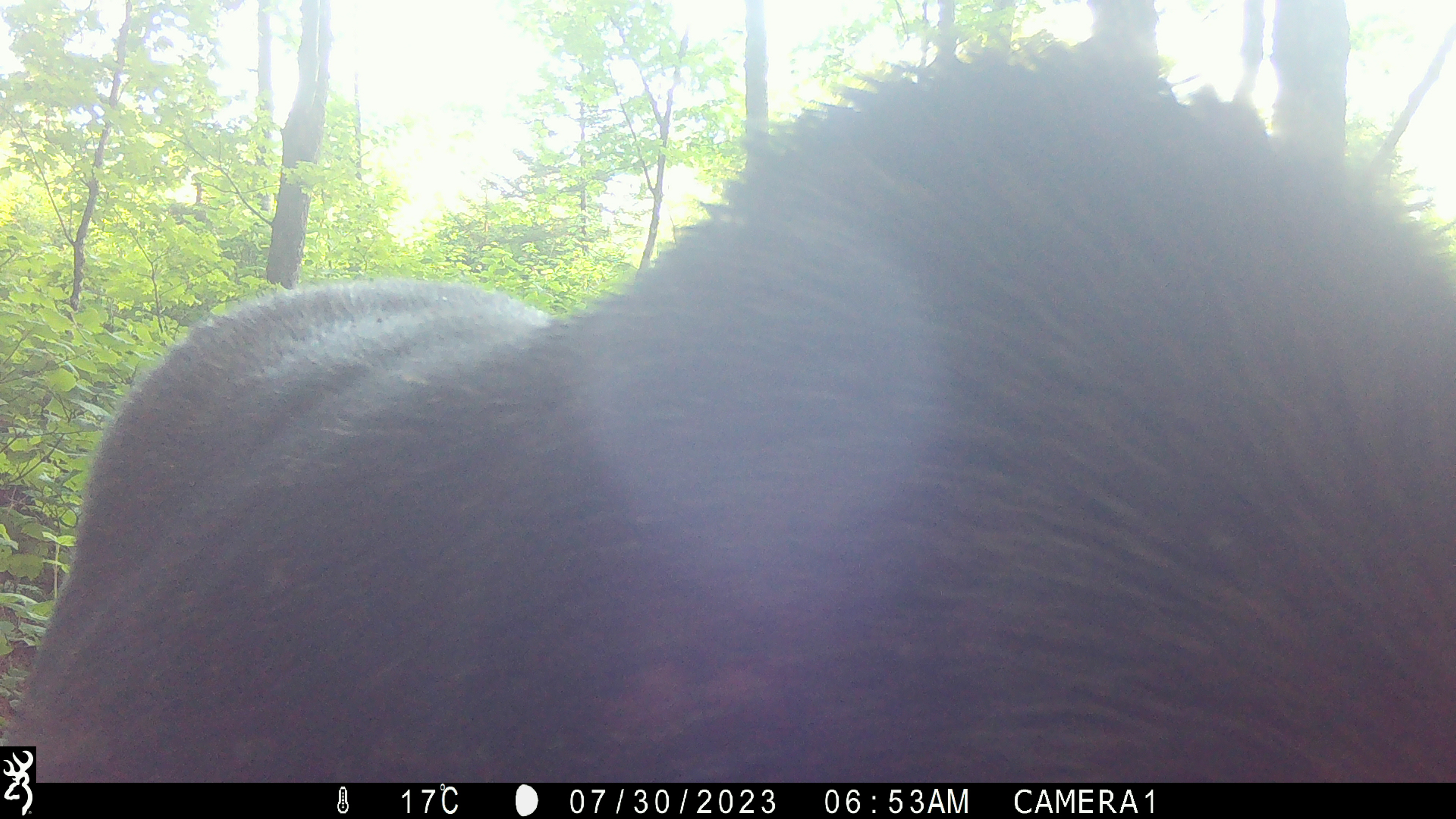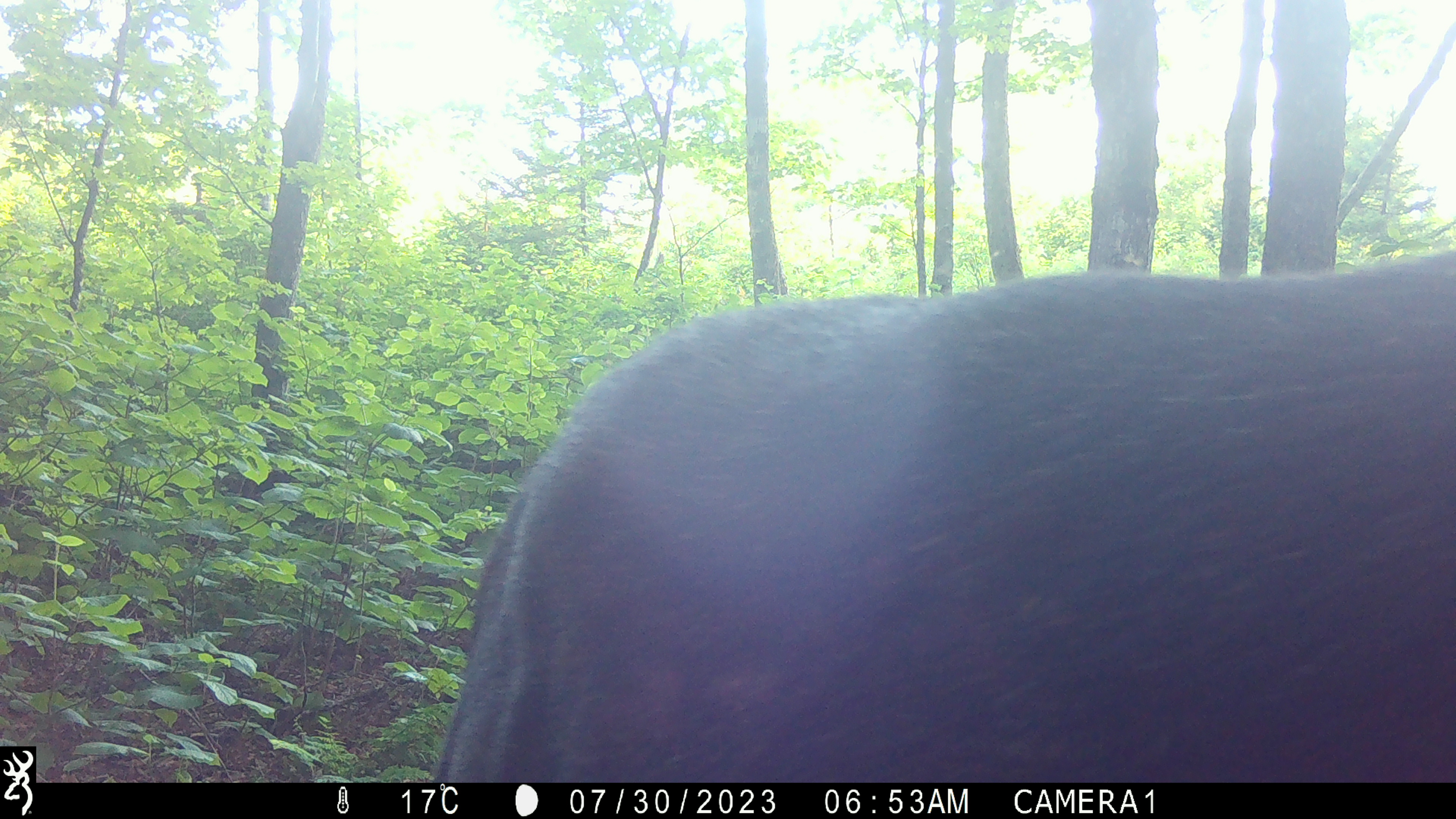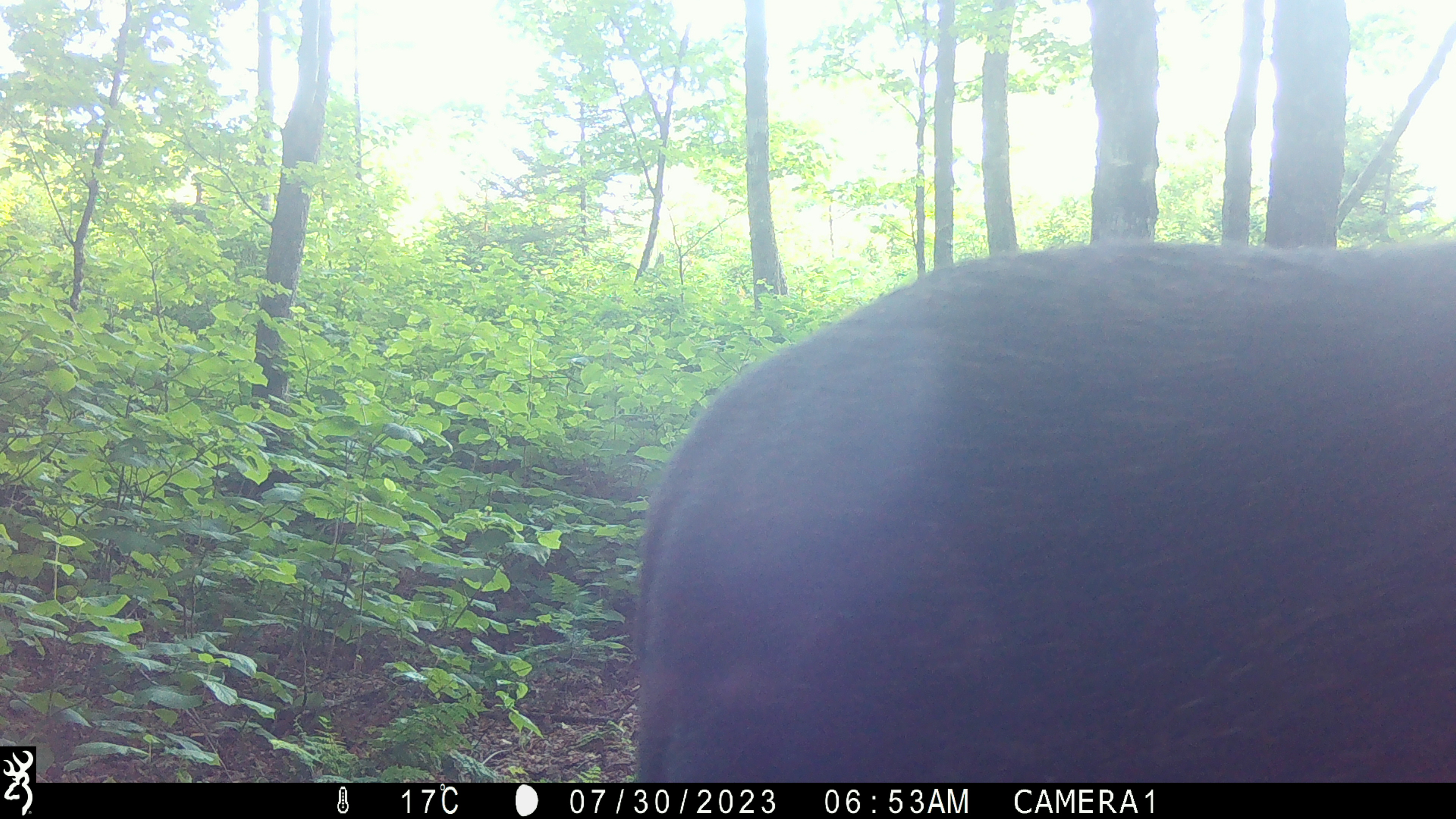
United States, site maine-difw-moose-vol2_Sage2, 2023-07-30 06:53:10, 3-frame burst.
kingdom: Animalia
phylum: Chordata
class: Mammalia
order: Artiodactyla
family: Cervidae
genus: Alces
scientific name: Alces alces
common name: moose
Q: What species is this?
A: Moose (Alces alces).